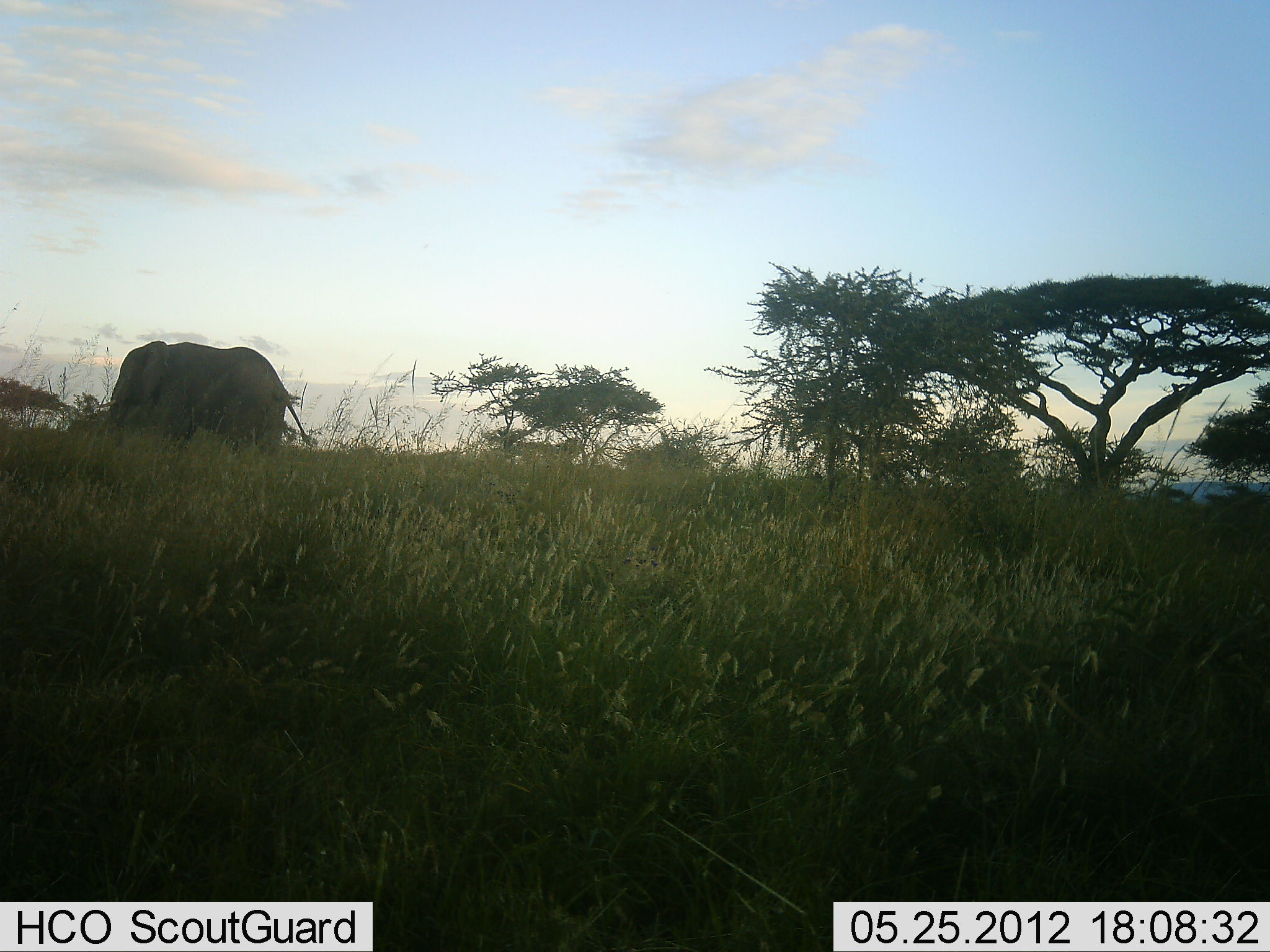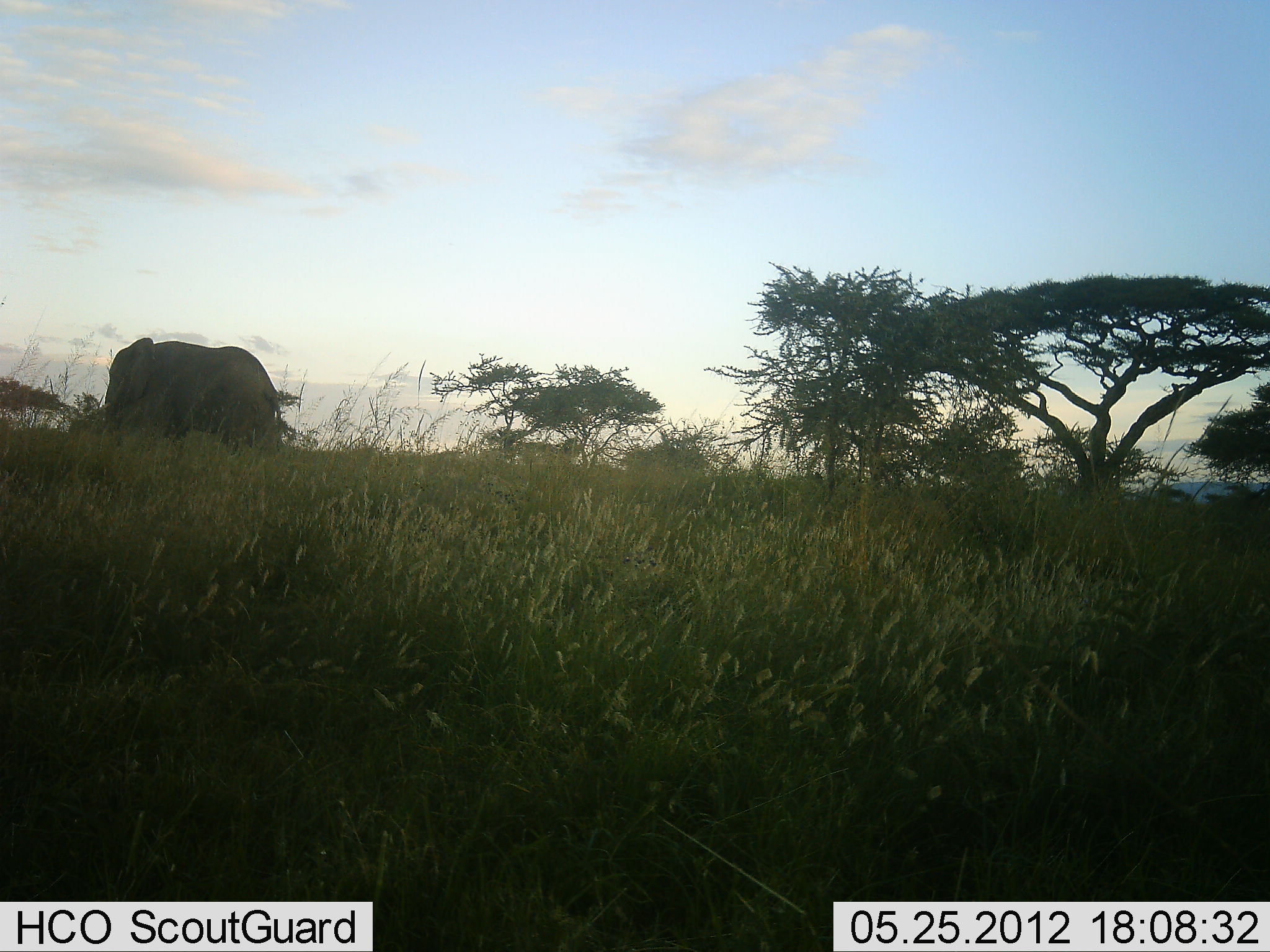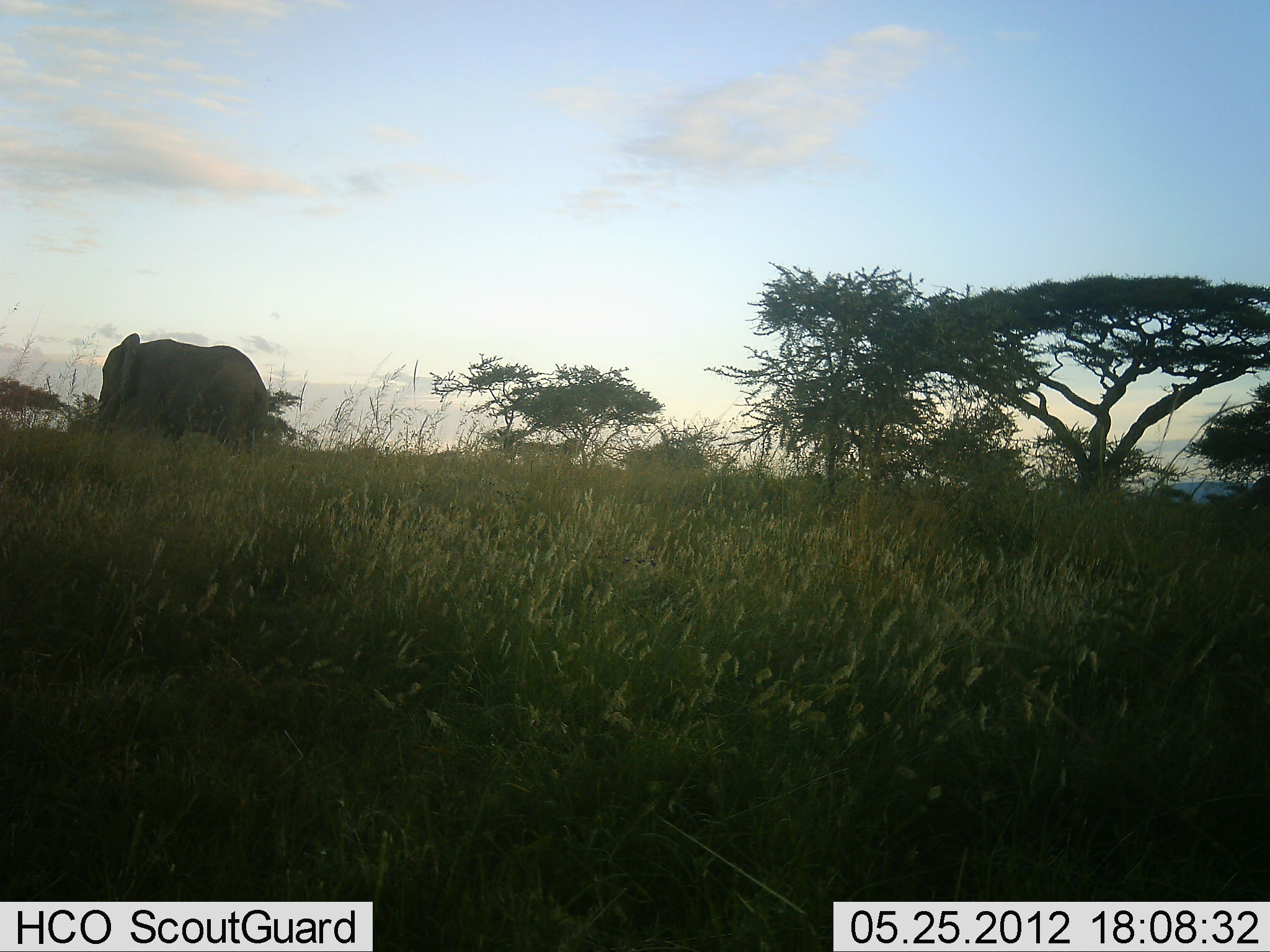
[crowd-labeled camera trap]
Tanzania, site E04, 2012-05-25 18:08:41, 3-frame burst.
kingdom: Animalia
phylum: Chordata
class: Mammalia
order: Proboscidea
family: Elephantidae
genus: Loxodonta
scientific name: Loxodonta africana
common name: african bush elephant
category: elephant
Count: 1.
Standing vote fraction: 20%.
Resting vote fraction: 0%.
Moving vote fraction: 80%.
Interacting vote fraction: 0%.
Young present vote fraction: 0%.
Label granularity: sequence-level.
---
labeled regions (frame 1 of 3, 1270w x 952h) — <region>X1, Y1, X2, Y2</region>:
animal: <region>95, 338, 315, 449</region>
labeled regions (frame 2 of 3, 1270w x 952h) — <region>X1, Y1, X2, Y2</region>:
animal: <region>87, 336, 289, 447</region>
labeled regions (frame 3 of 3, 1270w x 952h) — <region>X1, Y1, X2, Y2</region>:
animal: <region>78, 333, 278, 449</region>